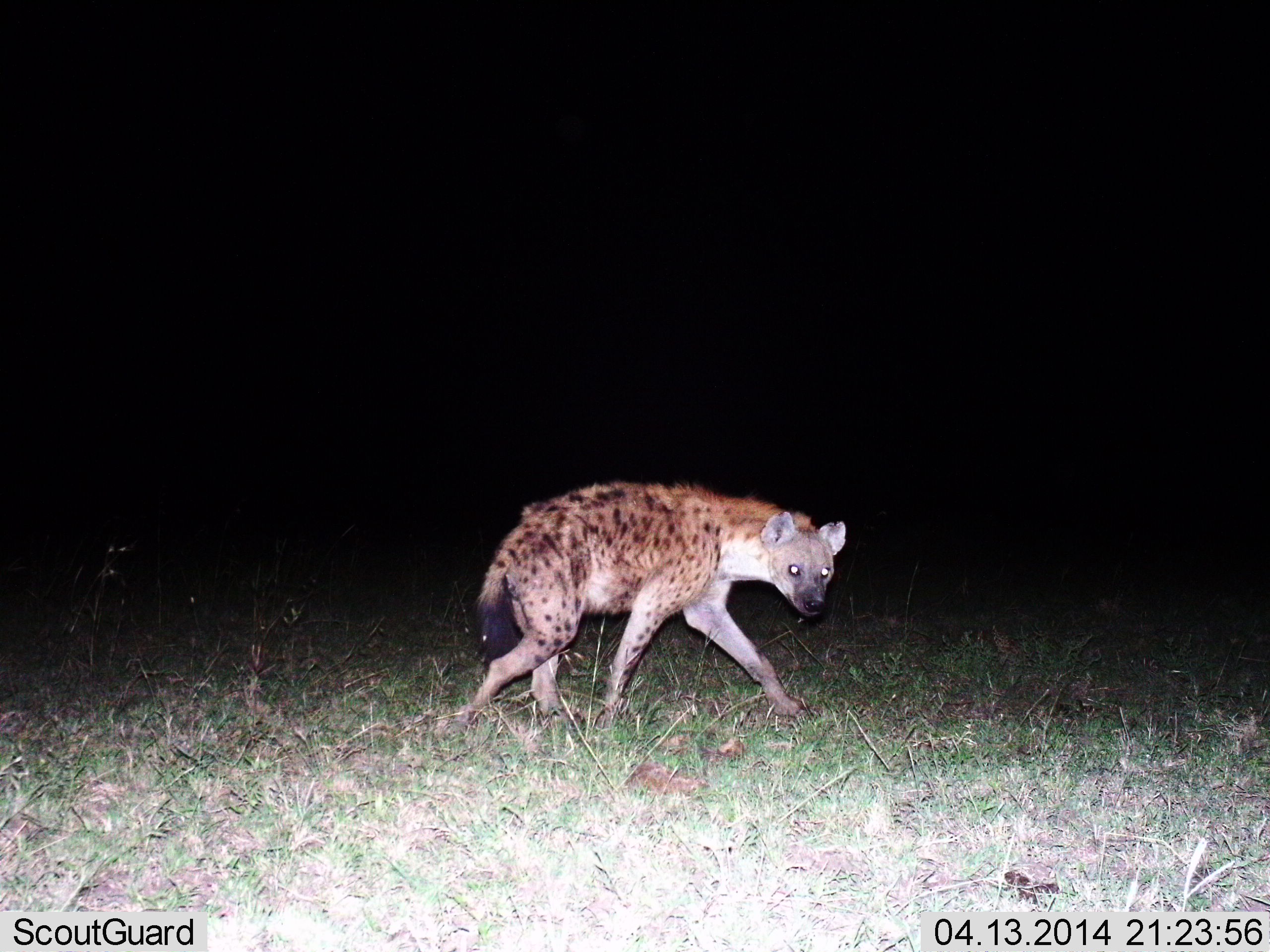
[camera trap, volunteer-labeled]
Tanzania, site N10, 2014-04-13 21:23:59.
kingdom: Animalia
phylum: Chordata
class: Mammalia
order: Carnivora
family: Hyaenidae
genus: Crocuta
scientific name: Crocuta crocuta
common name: spotted hyena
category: hyenaspotted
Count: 1.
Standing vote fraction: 0%.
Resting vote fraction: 0%.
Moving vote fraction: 100%.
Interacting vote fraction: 0%.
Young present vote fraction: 0%.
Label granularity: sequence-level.